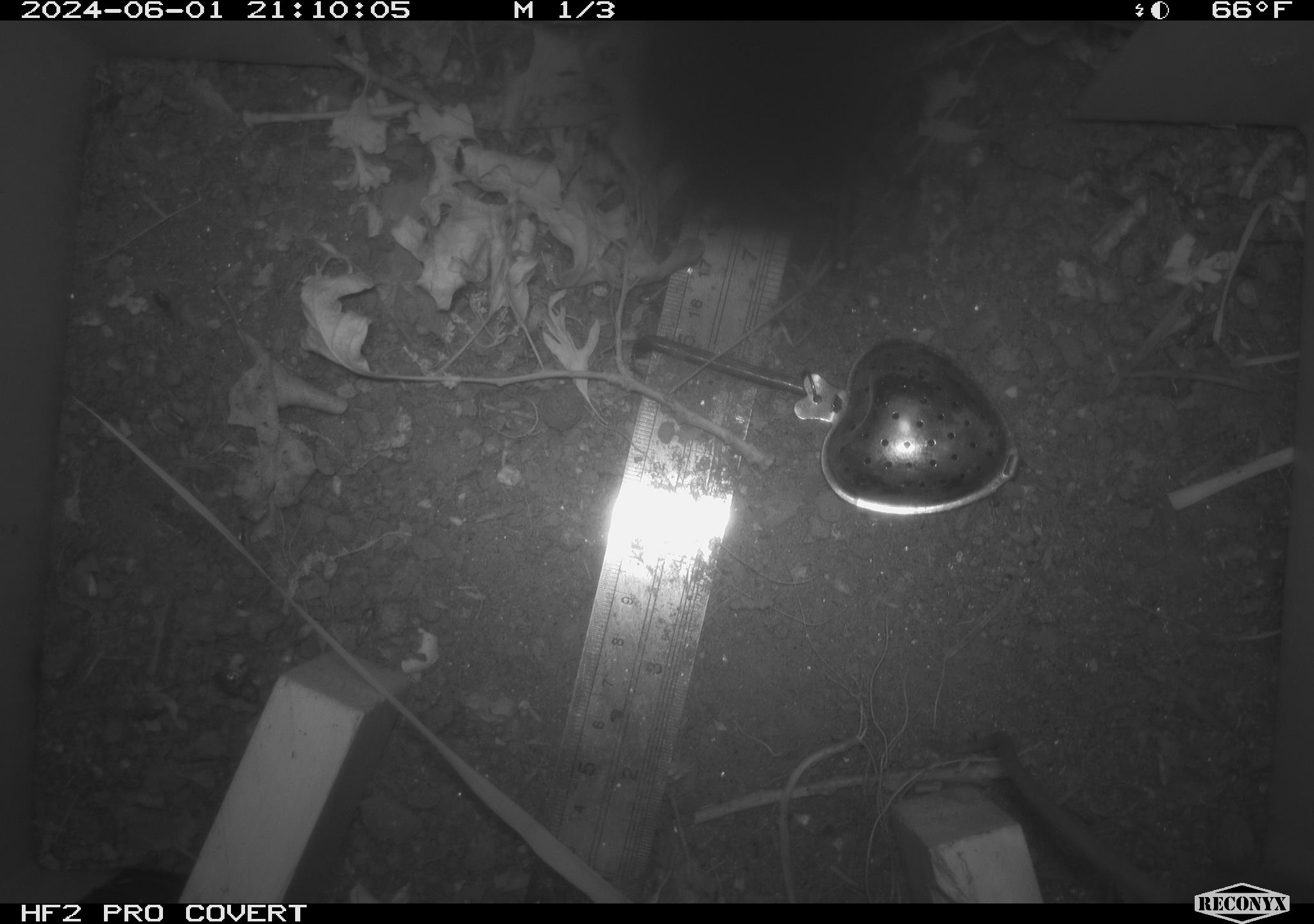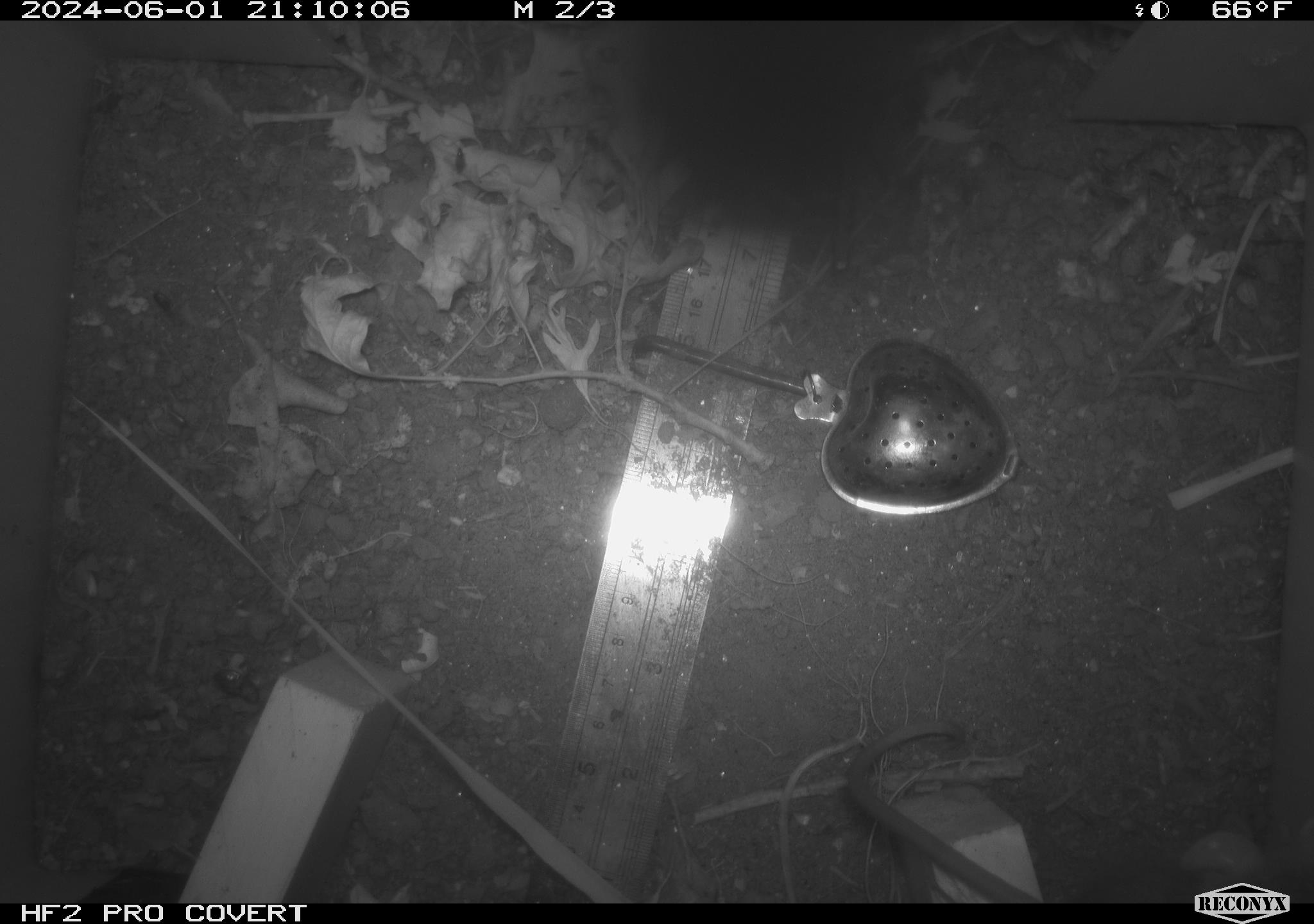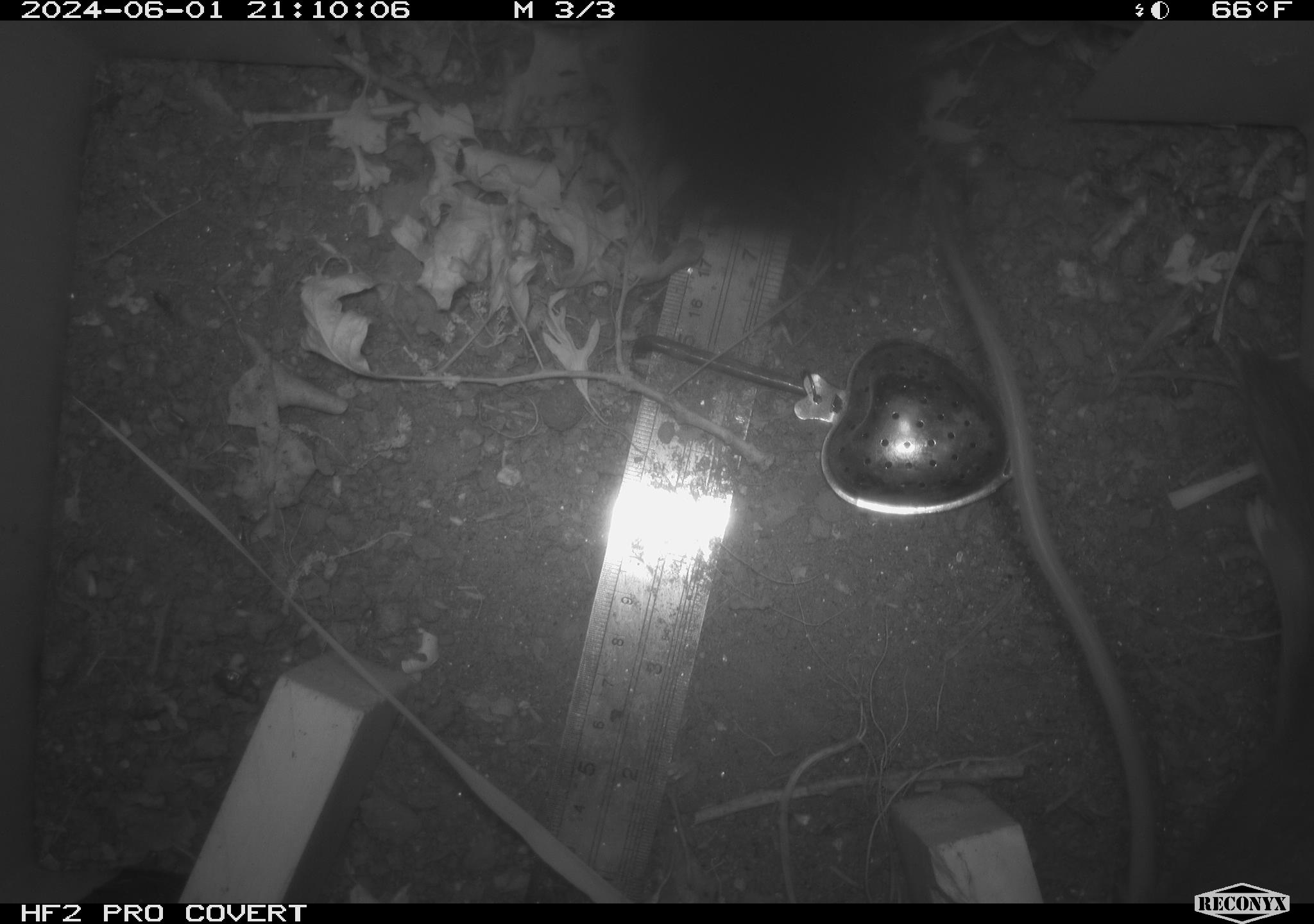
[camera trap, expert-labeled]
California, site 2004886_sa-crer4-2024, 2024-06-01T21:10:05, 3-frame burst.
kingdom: Animalia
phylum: Chordata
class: Mammalia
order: Rodentia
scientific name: Rodentia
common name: mouse species